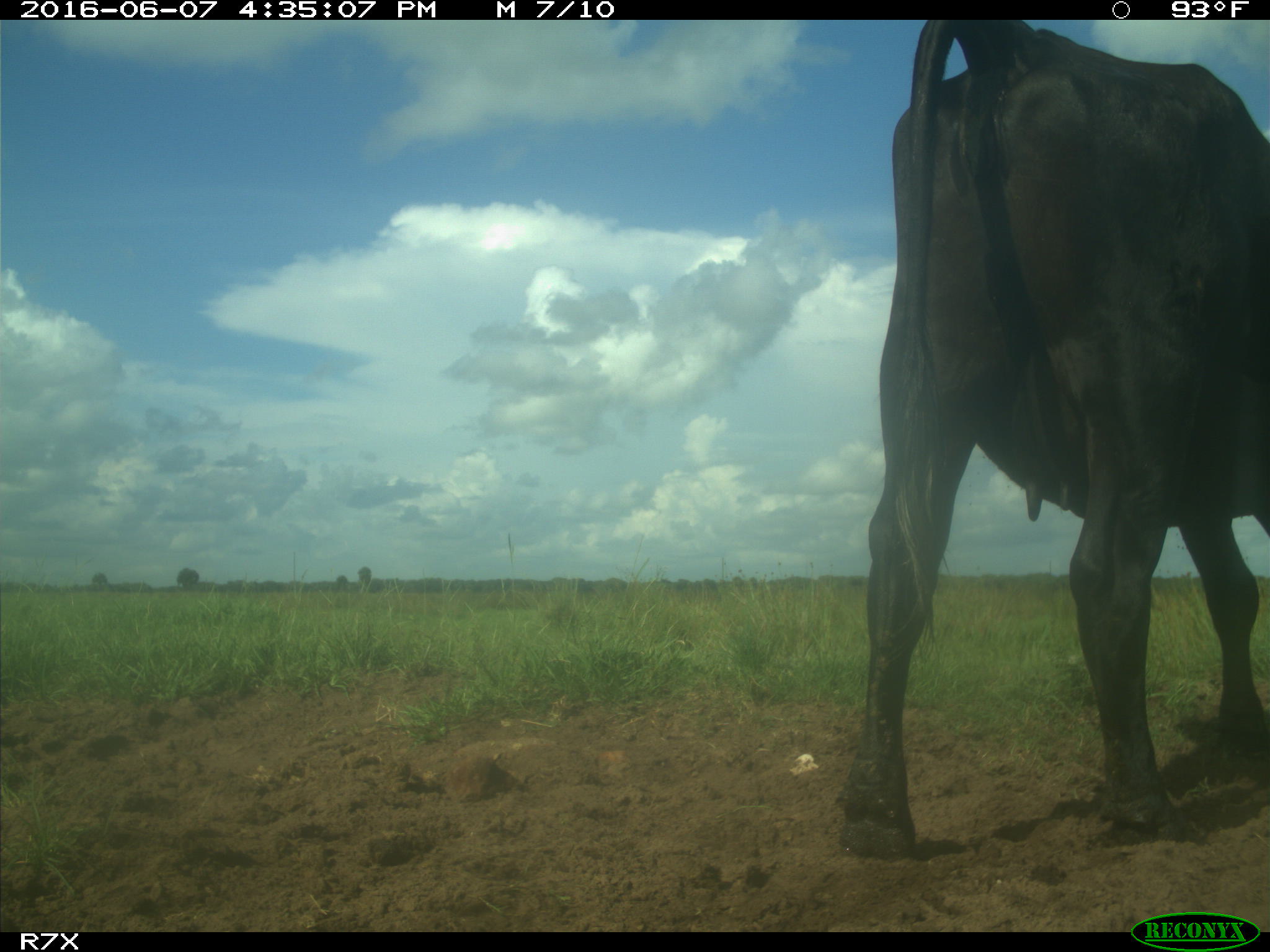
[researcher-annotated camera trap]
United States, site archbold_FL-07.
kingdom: Animalia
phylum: Chordata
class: Mammalia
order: Artiodactyla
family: Bovidae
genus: Bos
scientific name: Bos taurus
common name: domestic cow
Bos taurus (domestic cow).